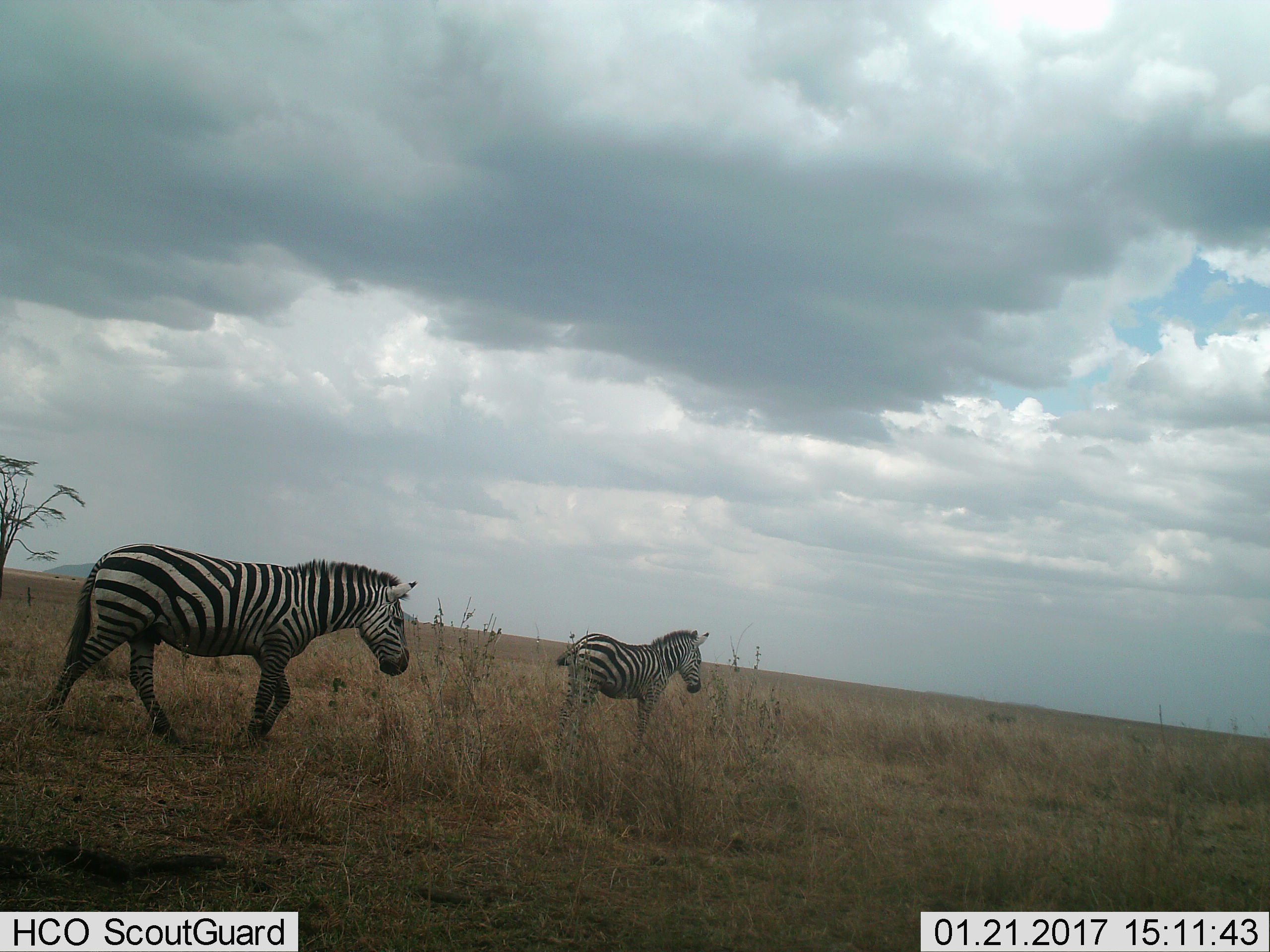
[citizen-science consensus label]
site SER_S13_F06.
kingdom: Animalia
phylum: Chordata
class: Mammalia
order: Perissodactyla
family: Equidae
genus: Equus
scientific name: Equus quagga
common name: plains zebra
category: zebraplains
Zebraplains (plains zebra) (Equus quagga), count 2. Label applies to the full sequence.